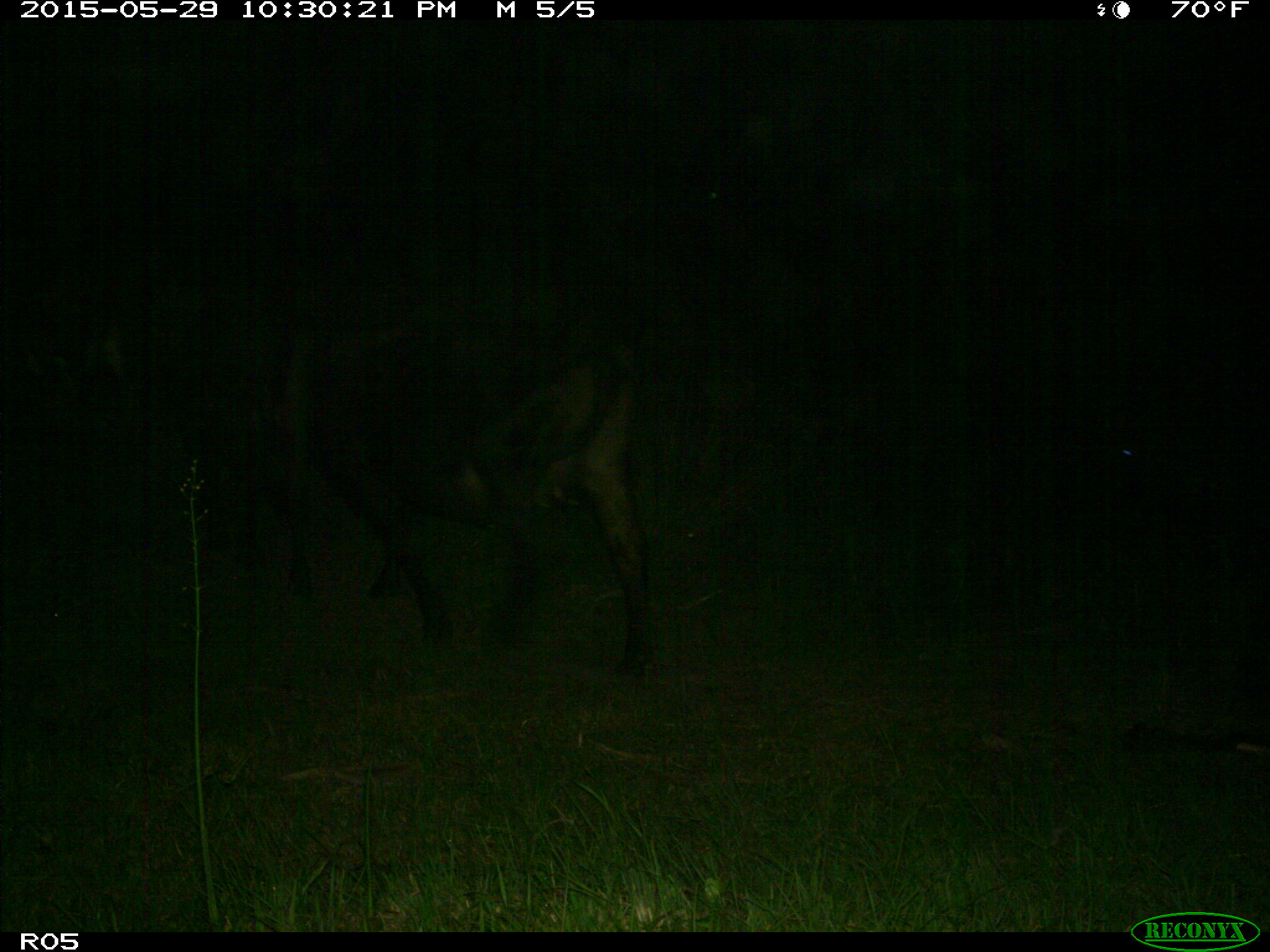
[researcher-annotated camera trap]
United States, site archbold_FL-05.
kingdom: Animalia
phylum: Chordata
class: Mammalia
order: Artiodactyla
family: Bovidae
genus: Bos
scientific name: Bos taurus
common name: domestic cow